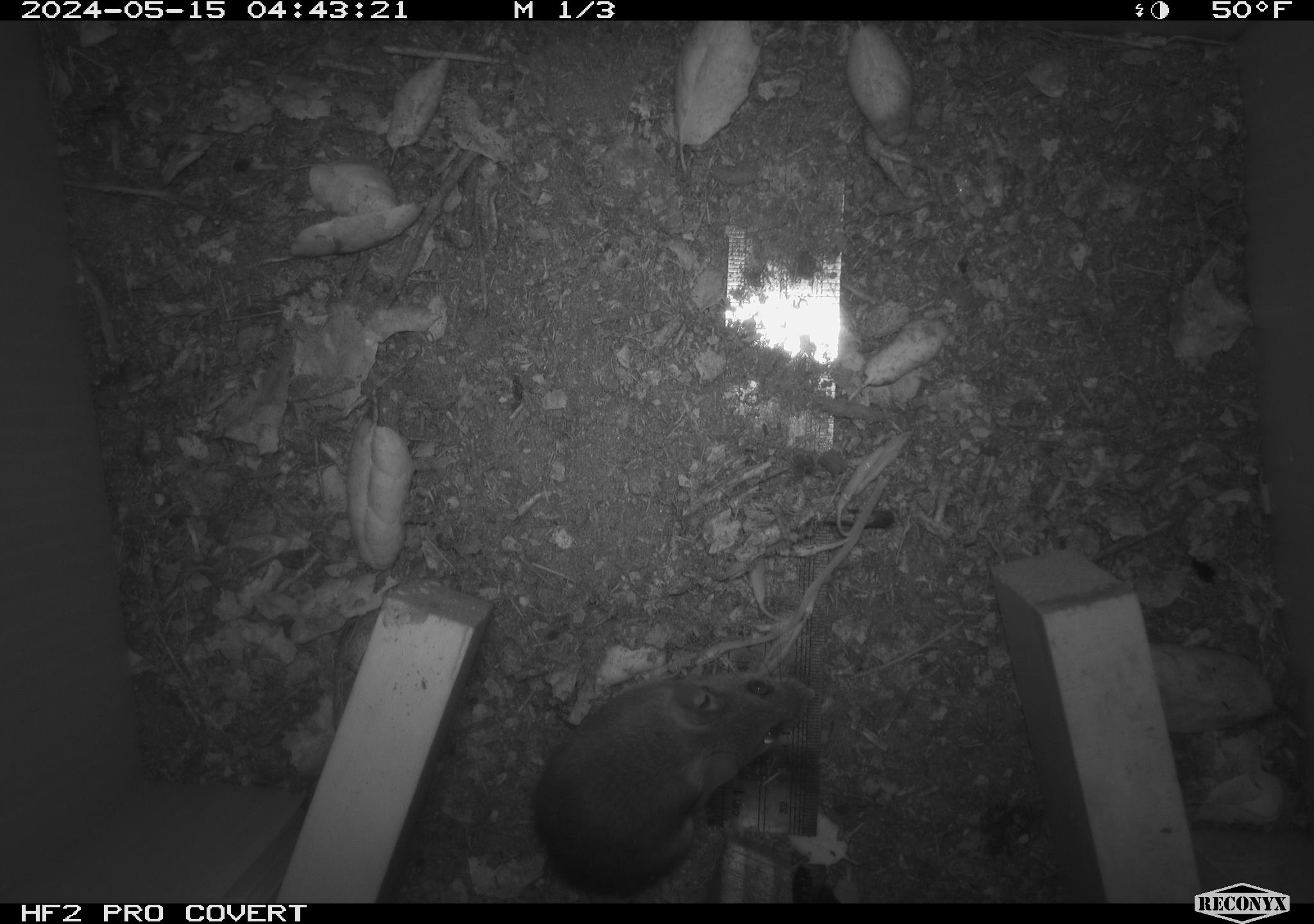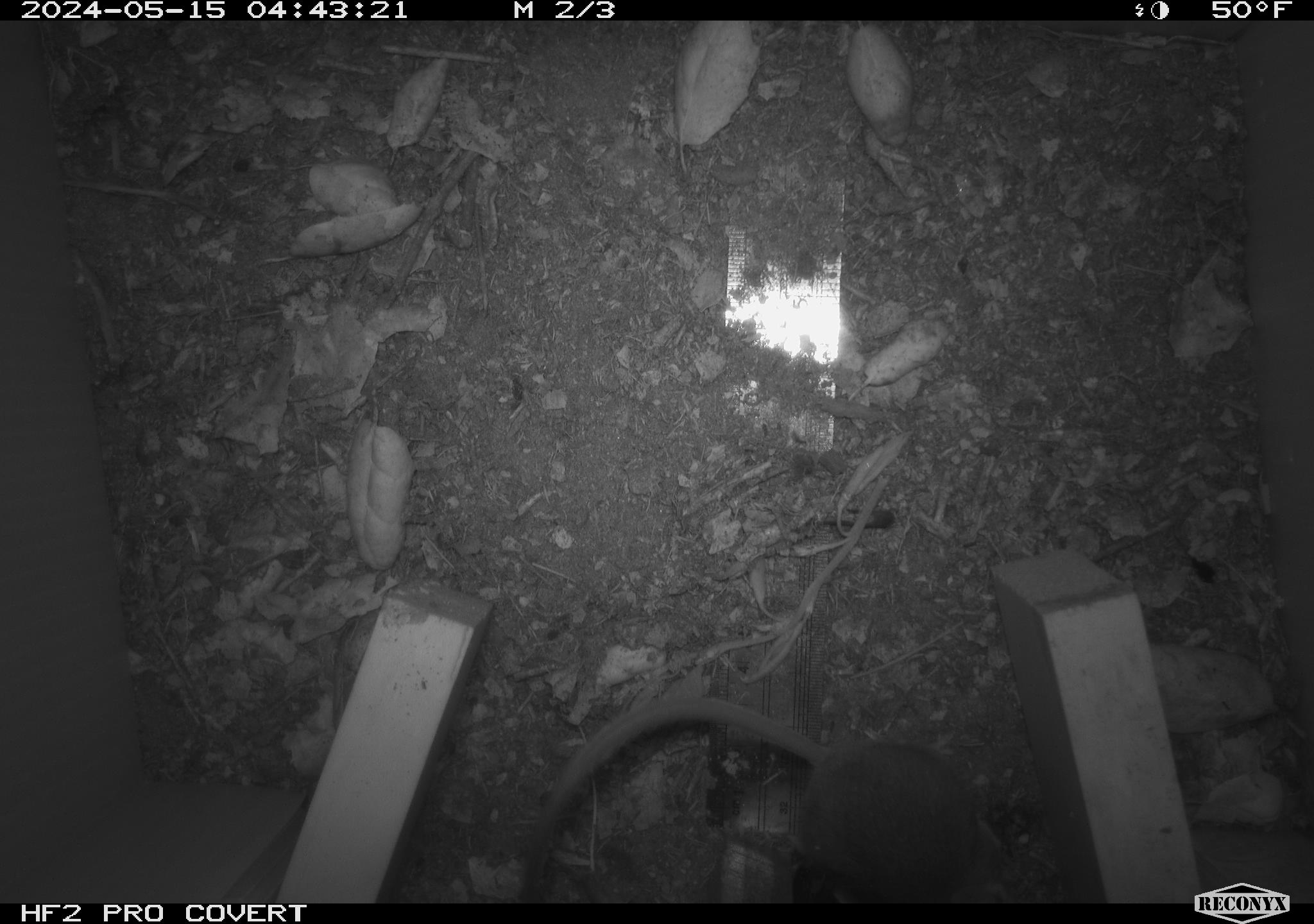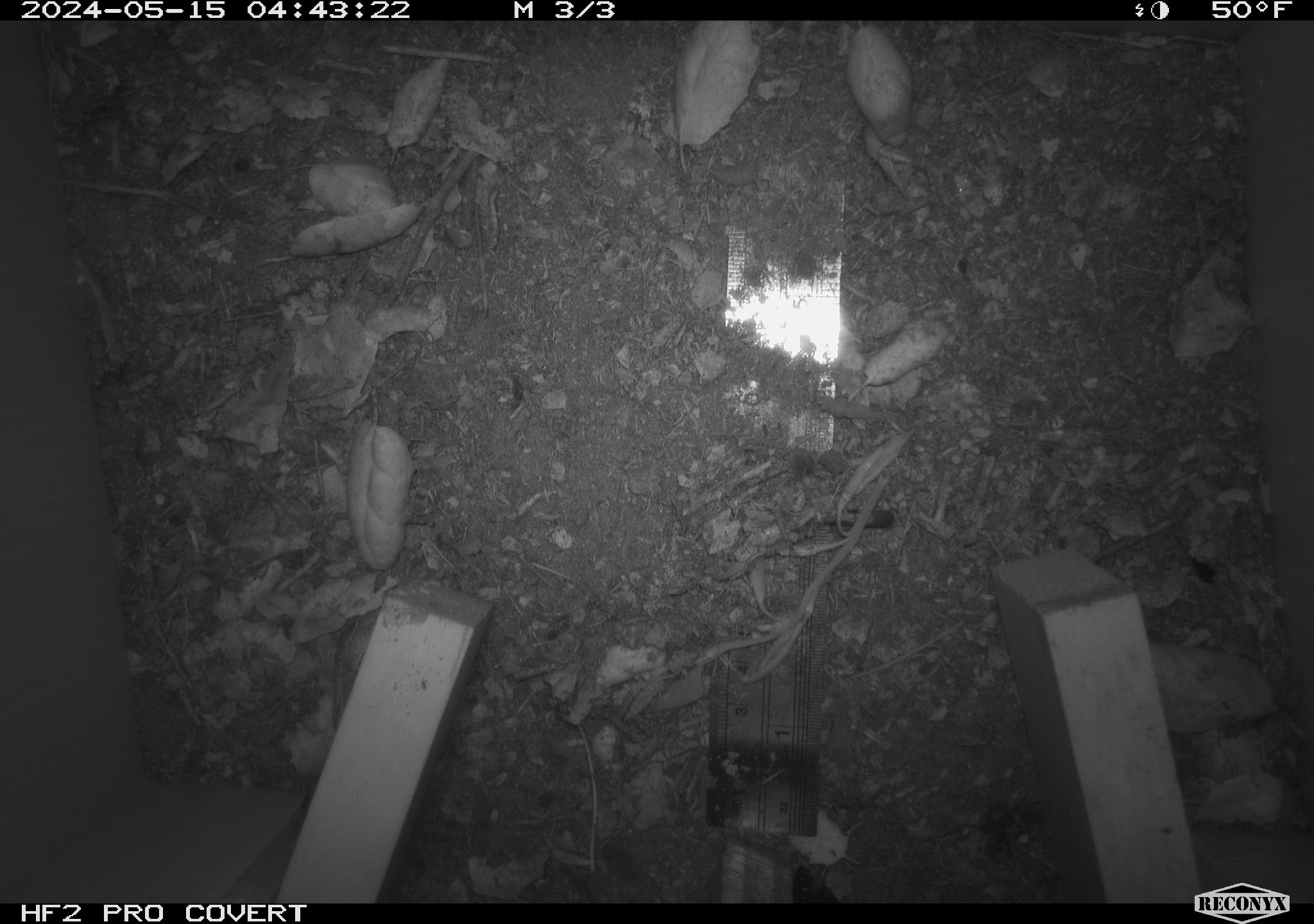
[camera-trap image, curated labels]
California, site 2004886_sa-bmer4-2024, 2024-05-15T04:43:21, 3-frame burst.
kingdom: Animalia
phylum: Chordata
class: Mammalia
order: Rodentia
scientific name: Rodentia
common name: mouse species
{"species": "mouse species (Rodentia)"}